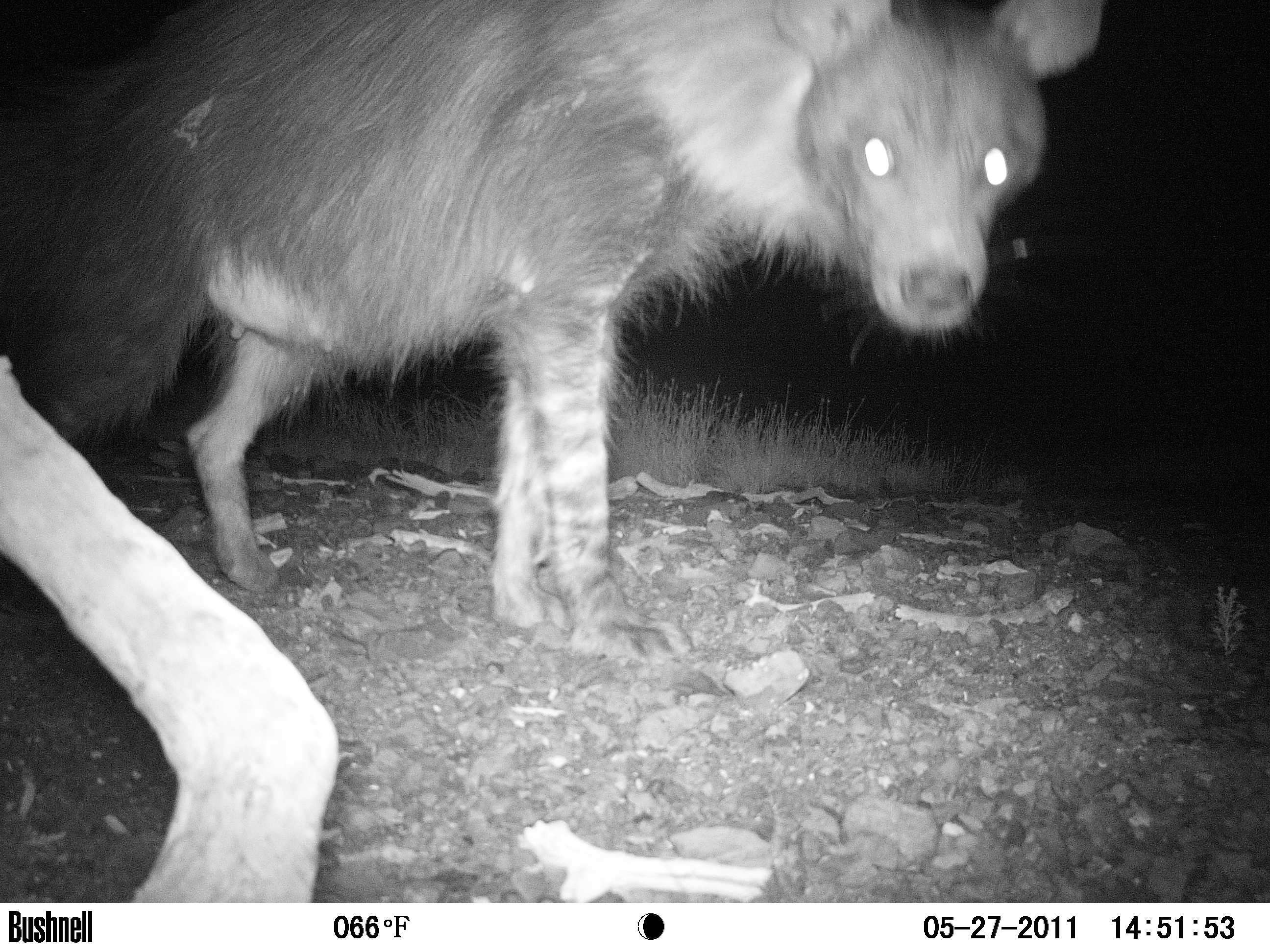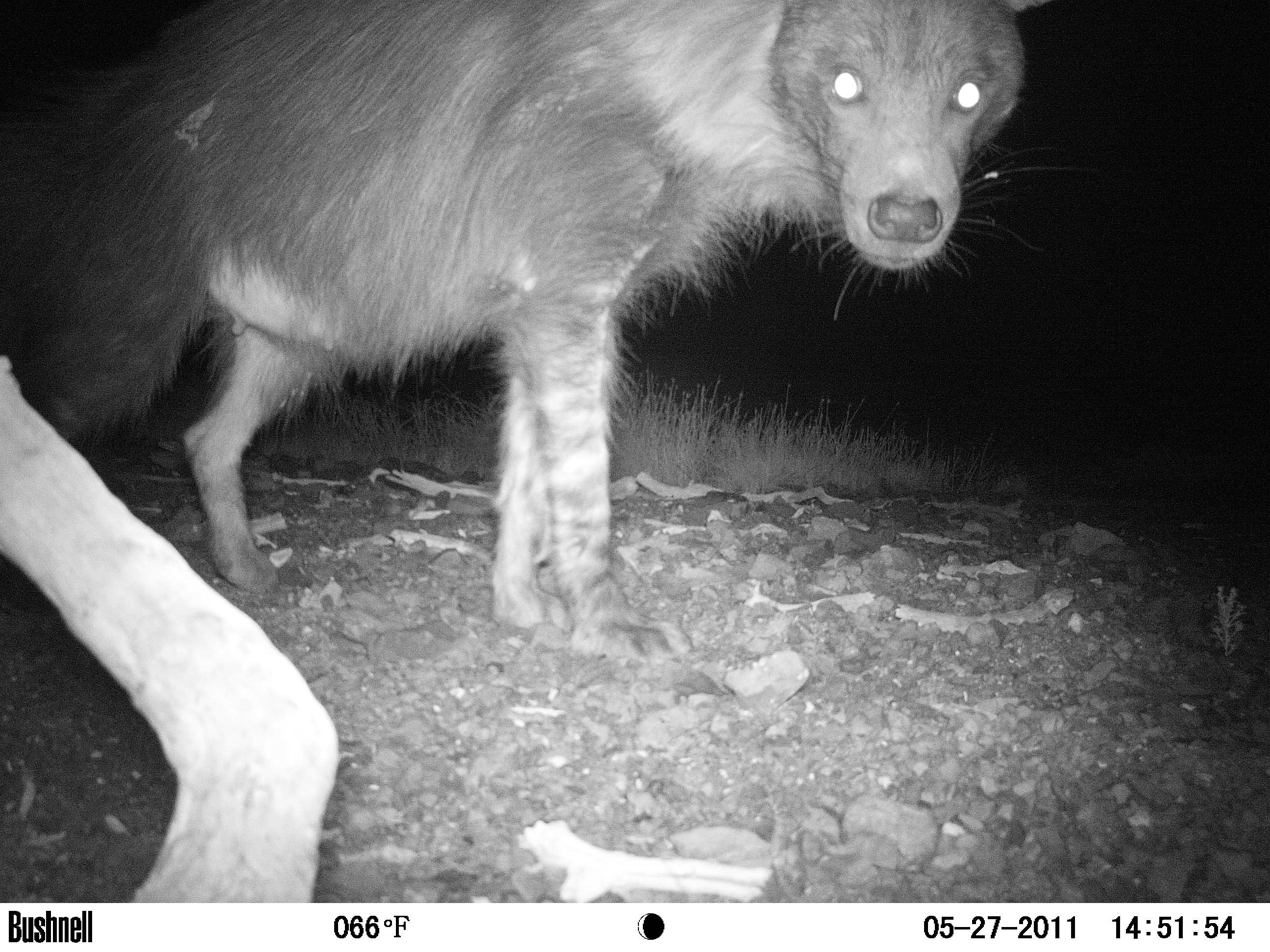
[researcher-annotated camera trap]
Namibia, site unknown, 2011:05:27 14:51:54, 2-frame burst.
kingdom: Animalia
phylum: Chordata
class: Mammalia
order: Carnivora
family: Hyaenidae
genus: Parahyaena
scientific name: Parahyaena brunnea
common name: brown hyena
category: hyaena brunnea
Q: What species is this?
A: Hyaena brunnea (brown hyena) (Parahyaena brunnea).